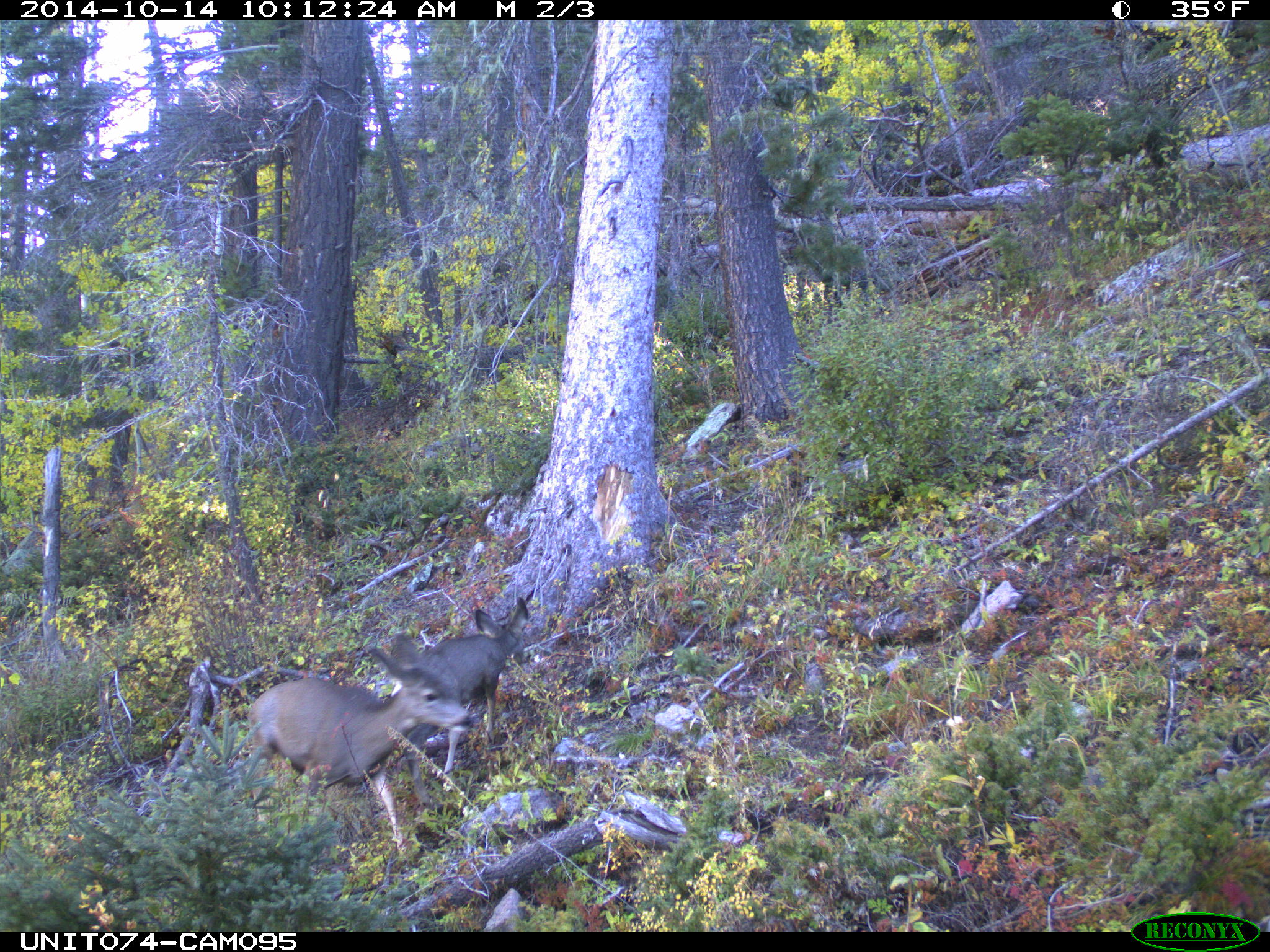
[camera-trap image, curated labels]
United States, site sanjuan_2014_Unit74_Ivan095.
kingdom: Animalia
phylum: Chordata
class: Mammalia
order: Artiodactyla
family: Cervidae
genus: Odocoileus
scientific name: Odocoileus hemionus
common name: mule deer